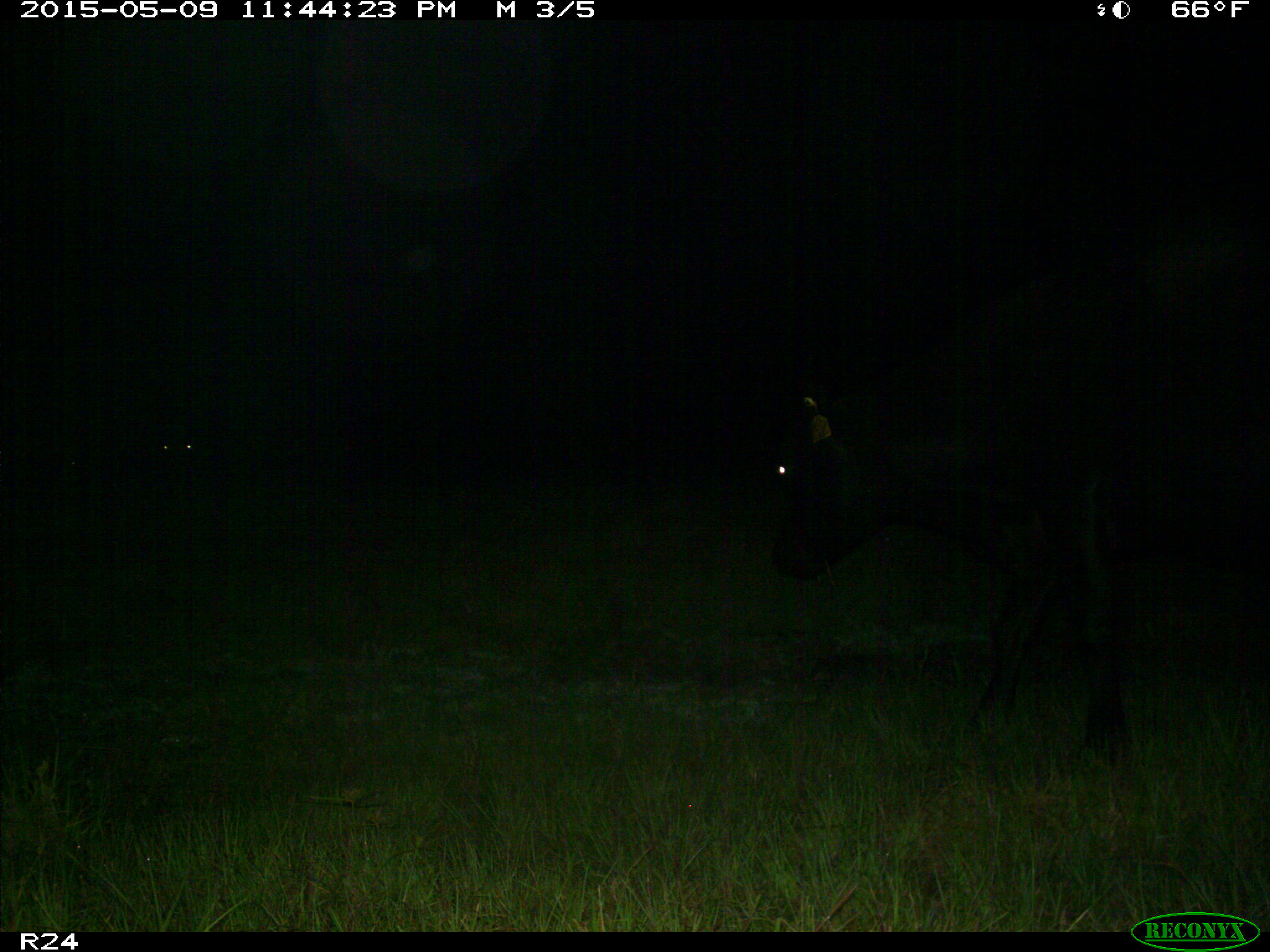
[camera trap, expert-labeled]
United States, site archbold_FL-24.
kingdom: Animalia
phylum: Chordata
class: Mammalia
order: Artiodactyla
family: Bovidae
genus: Bos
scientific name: Bos taurus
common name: domestic cow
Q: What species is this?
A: Bos taurus (domestic cow).